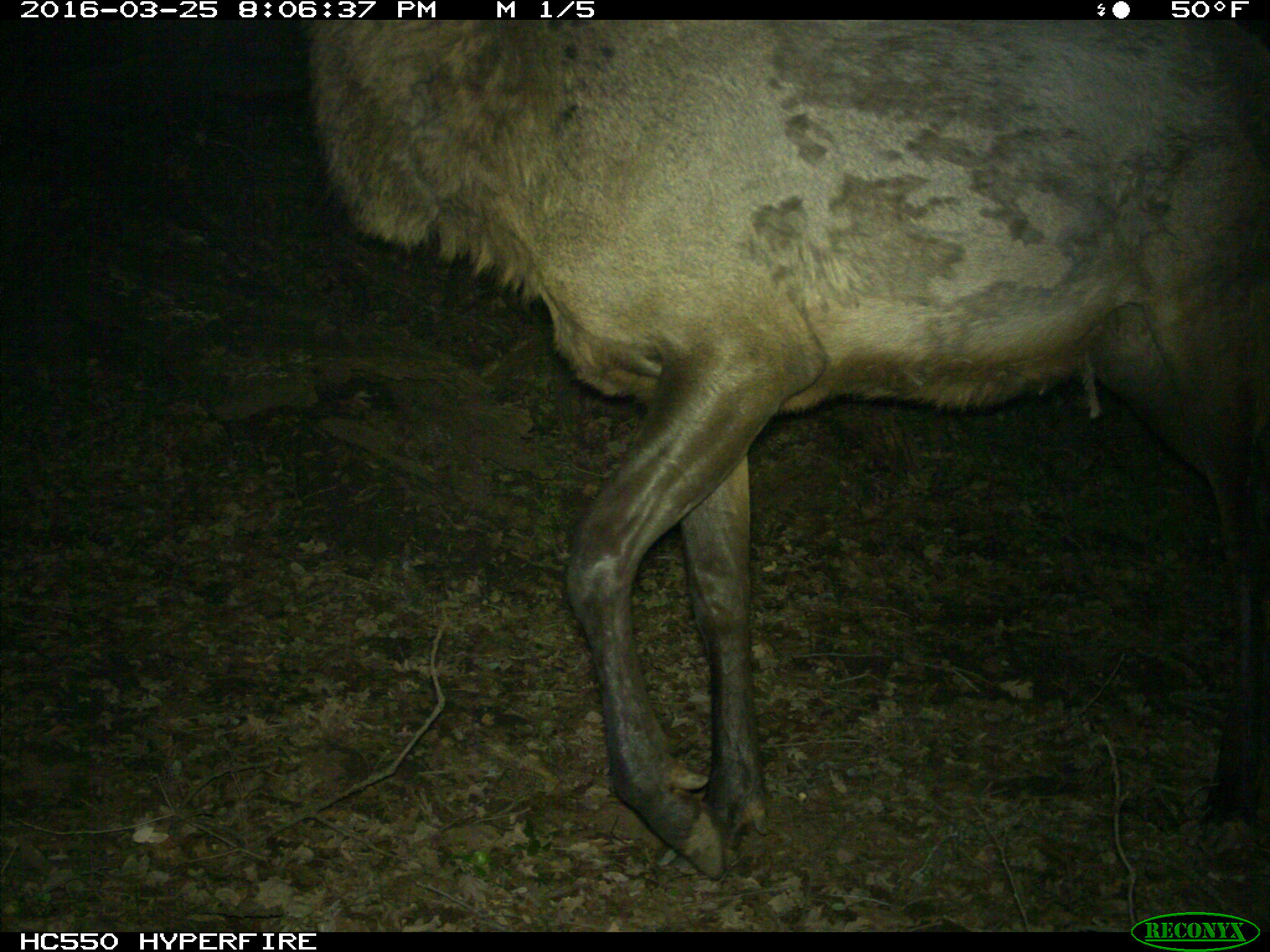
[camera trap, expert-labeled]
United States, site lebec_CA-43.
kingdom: Animalia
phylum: Chordata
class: Mammalia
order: Artiodactyla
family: Cervidae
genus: Cervus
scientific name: Cervus canadensis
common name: elk